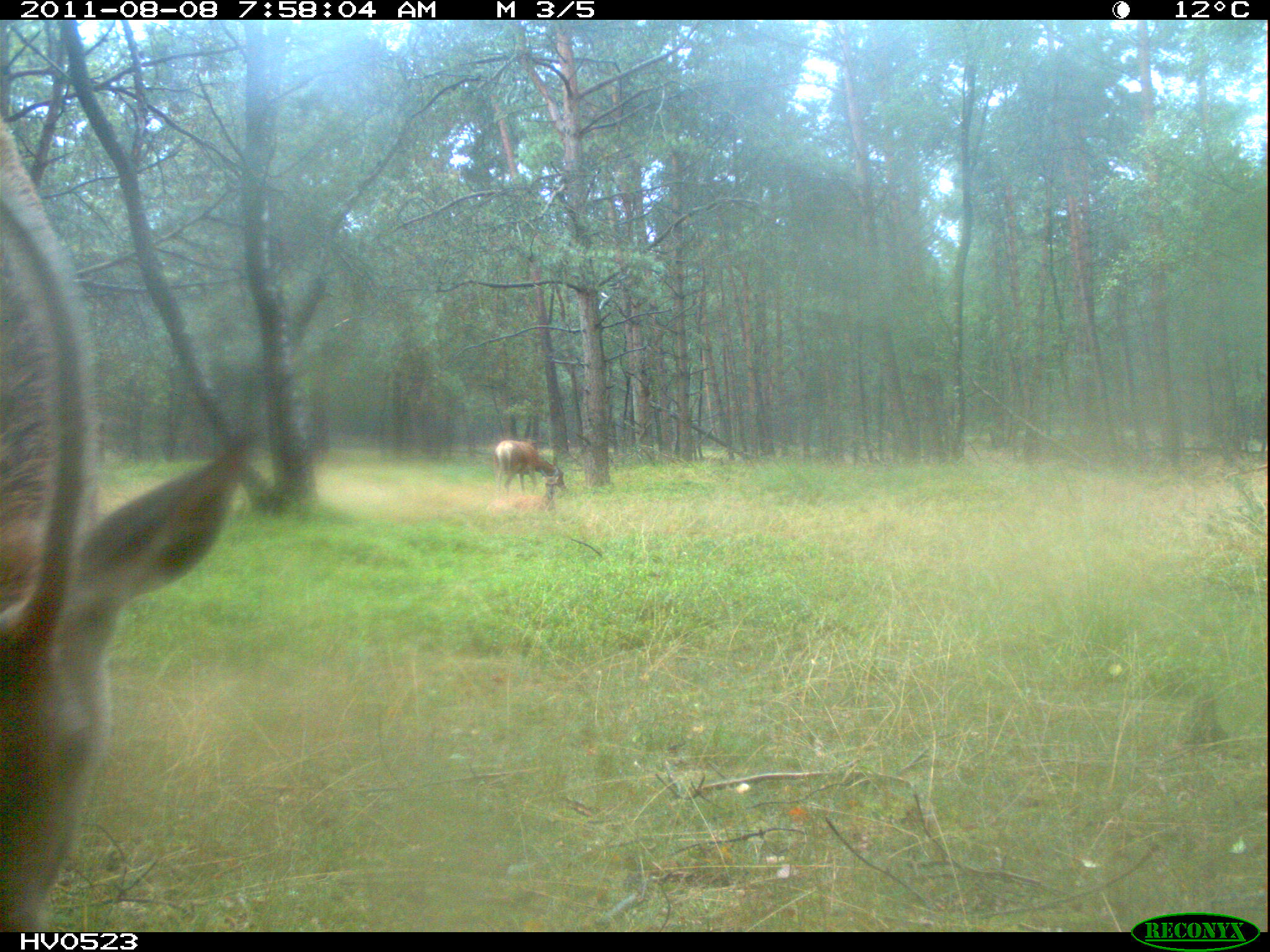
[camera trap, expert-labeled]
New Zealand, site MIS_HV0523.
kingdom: Animalia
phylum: Chordata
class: Mammalia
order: Artiodactyla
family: Cervidae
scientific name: Cervidae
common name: deer